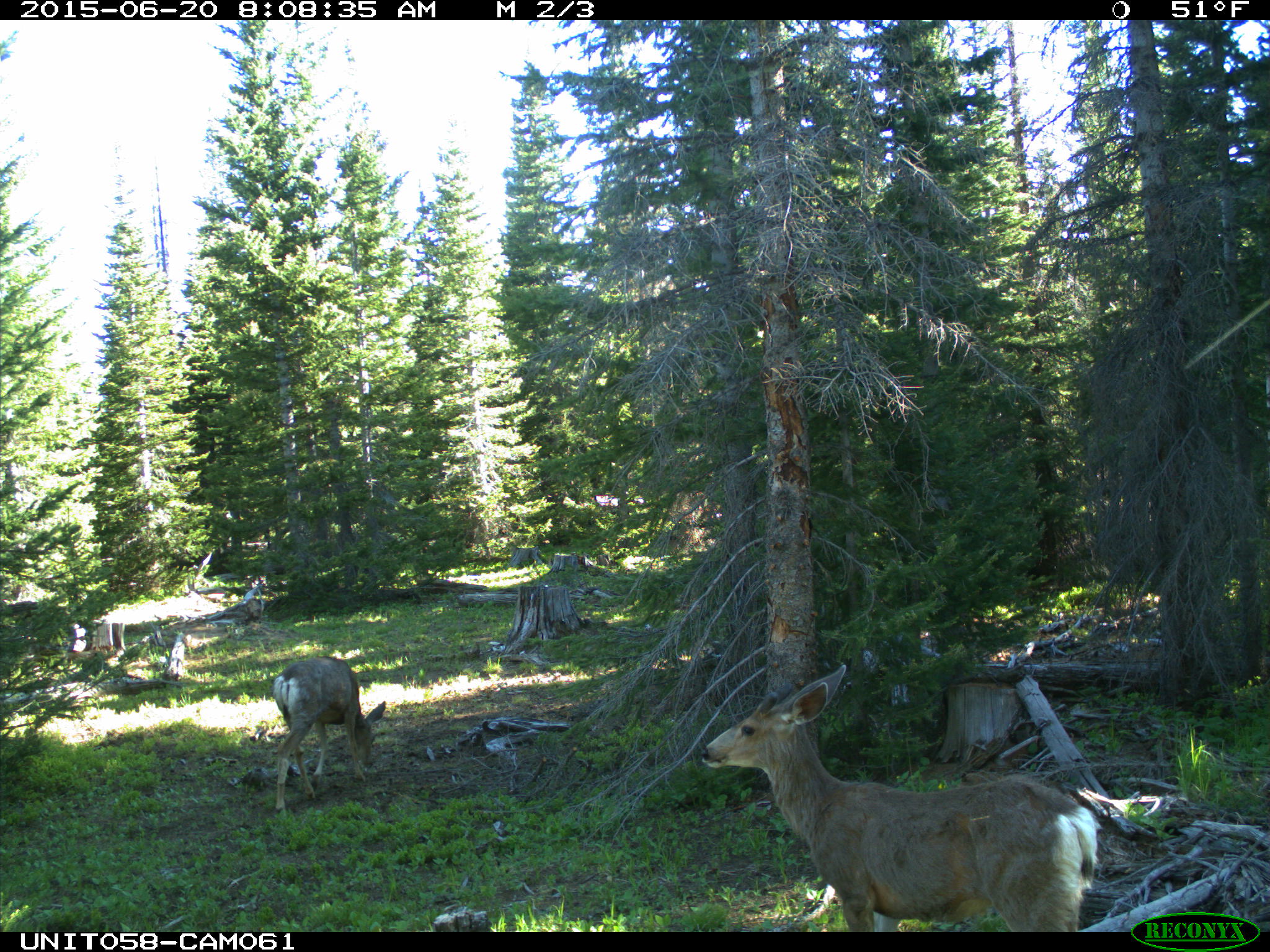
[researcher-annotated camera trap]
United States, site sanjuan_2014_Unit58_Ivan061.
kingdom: Animalia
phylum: Chordata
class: Mammalia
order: Artiodactyla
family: Cervidae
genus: Odocoileus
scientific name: Odocoileus hemionus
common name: mule deer